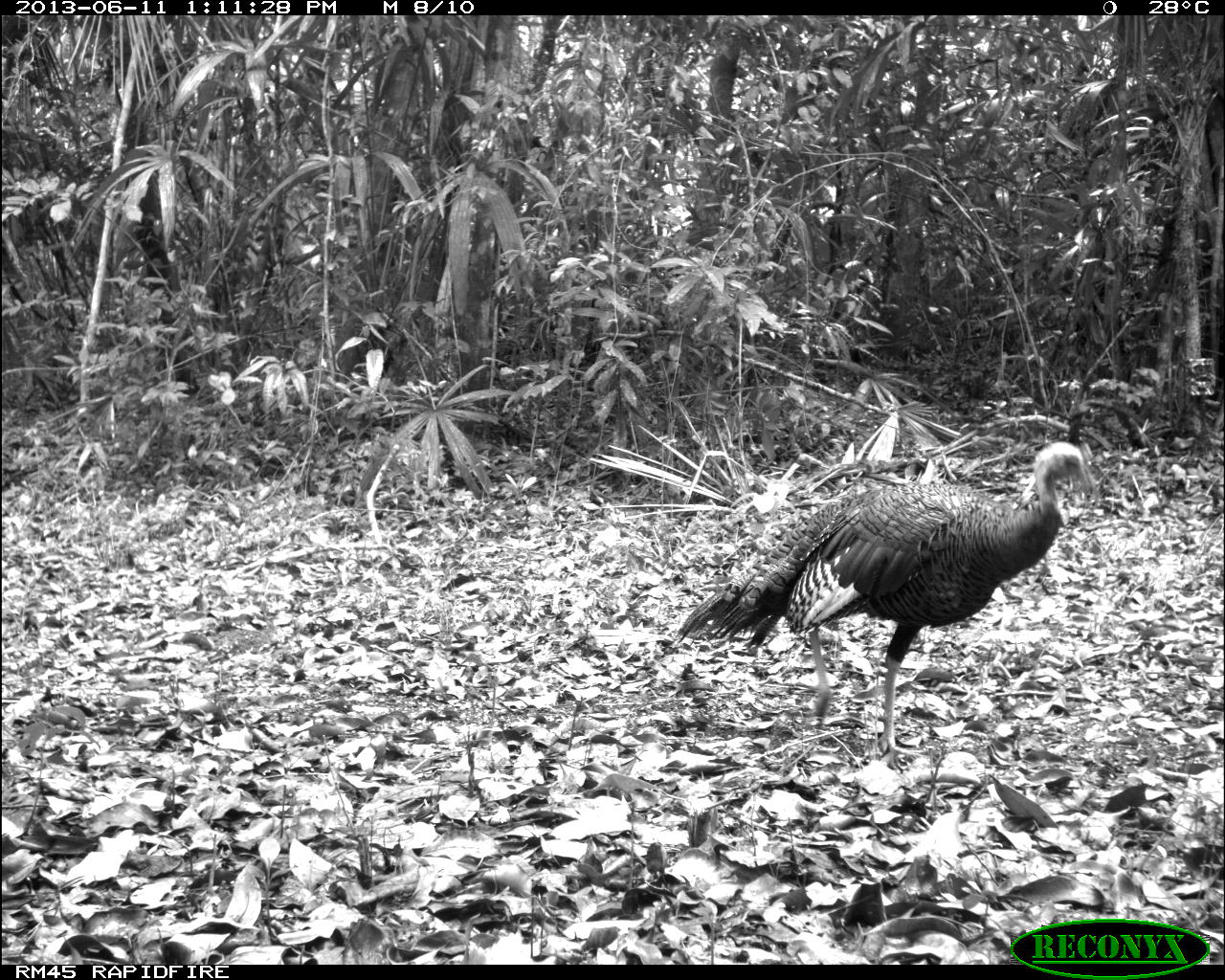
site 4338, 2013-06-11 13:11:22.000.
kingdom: Animalia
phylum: Chordata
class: Aves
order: Galliformes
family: Phasianidae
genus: Meleagris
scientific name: Meleagris ocellata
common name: ocellated turkey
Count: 1.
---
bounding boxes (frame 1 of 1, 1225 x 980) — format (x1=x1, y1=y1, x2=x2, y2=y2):
meleagris ocellata: (x1=674, y1=440, x2=1094, y2=753)